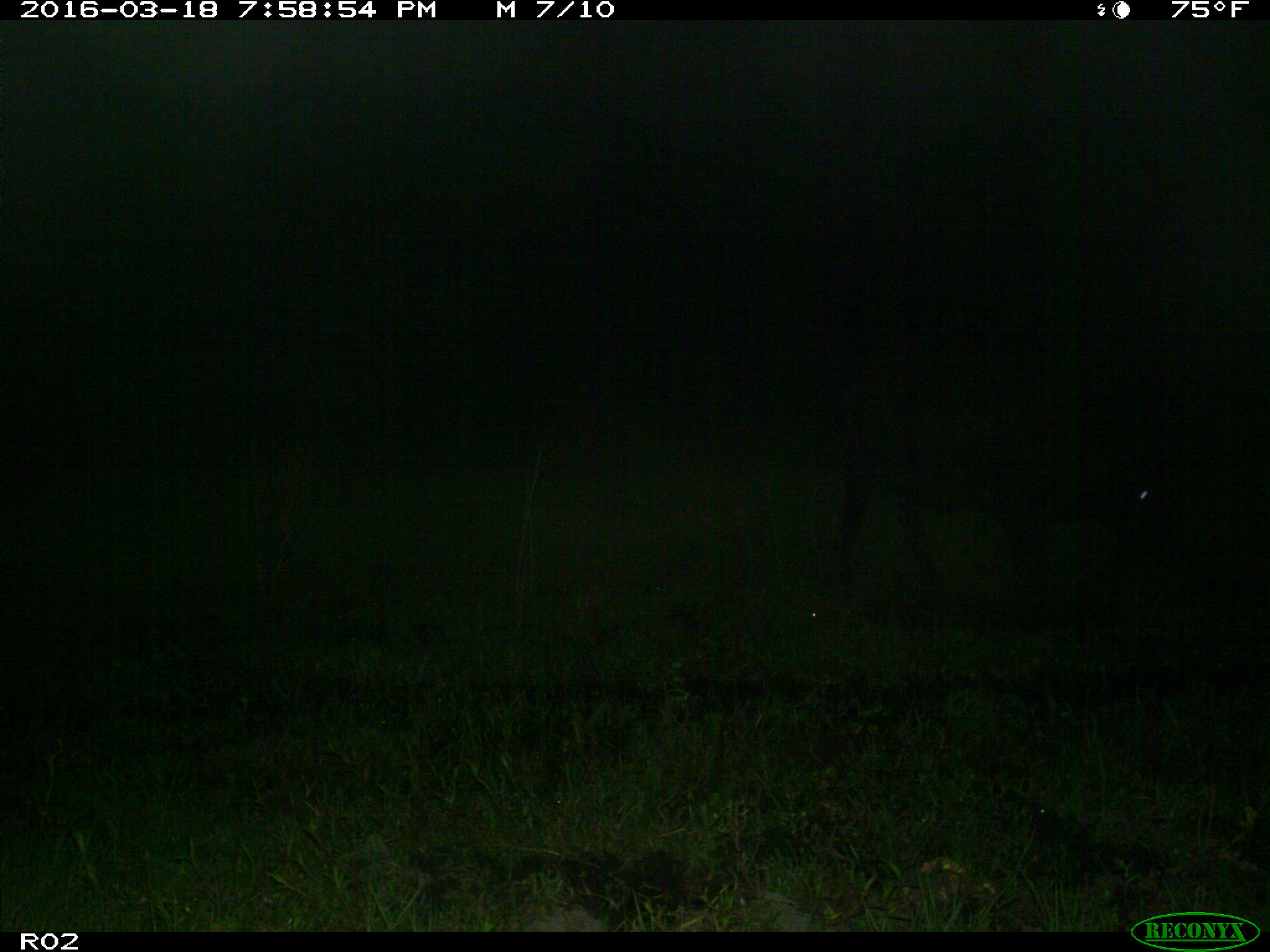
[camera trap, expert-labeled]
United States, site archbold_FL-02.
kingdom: Animalia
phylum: Chordata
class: Mammalia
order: Artiodactyla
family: Bovidae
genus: Bos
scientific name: Bos taurus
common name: domestic cow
Bos taurus (domestic cow).